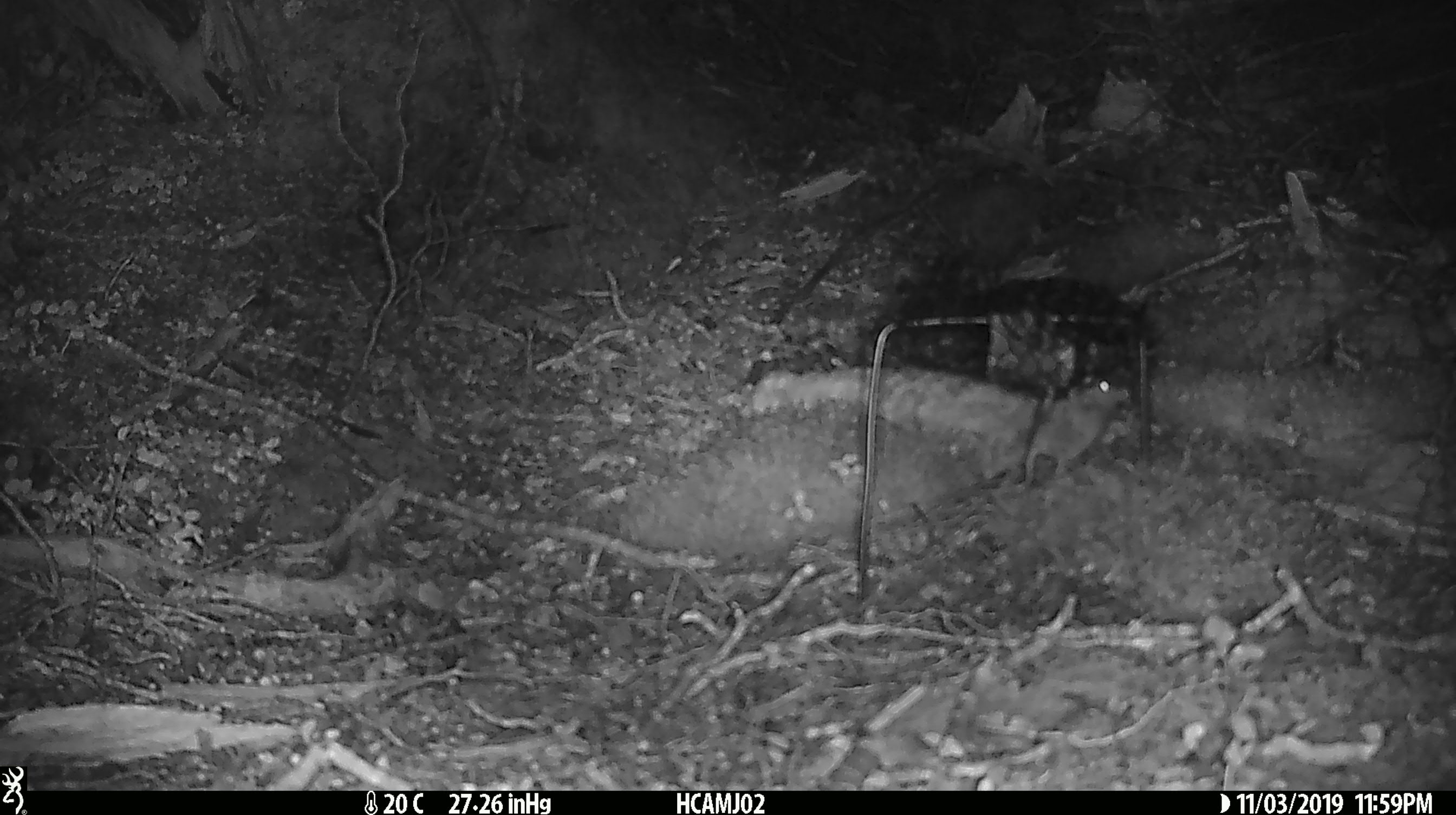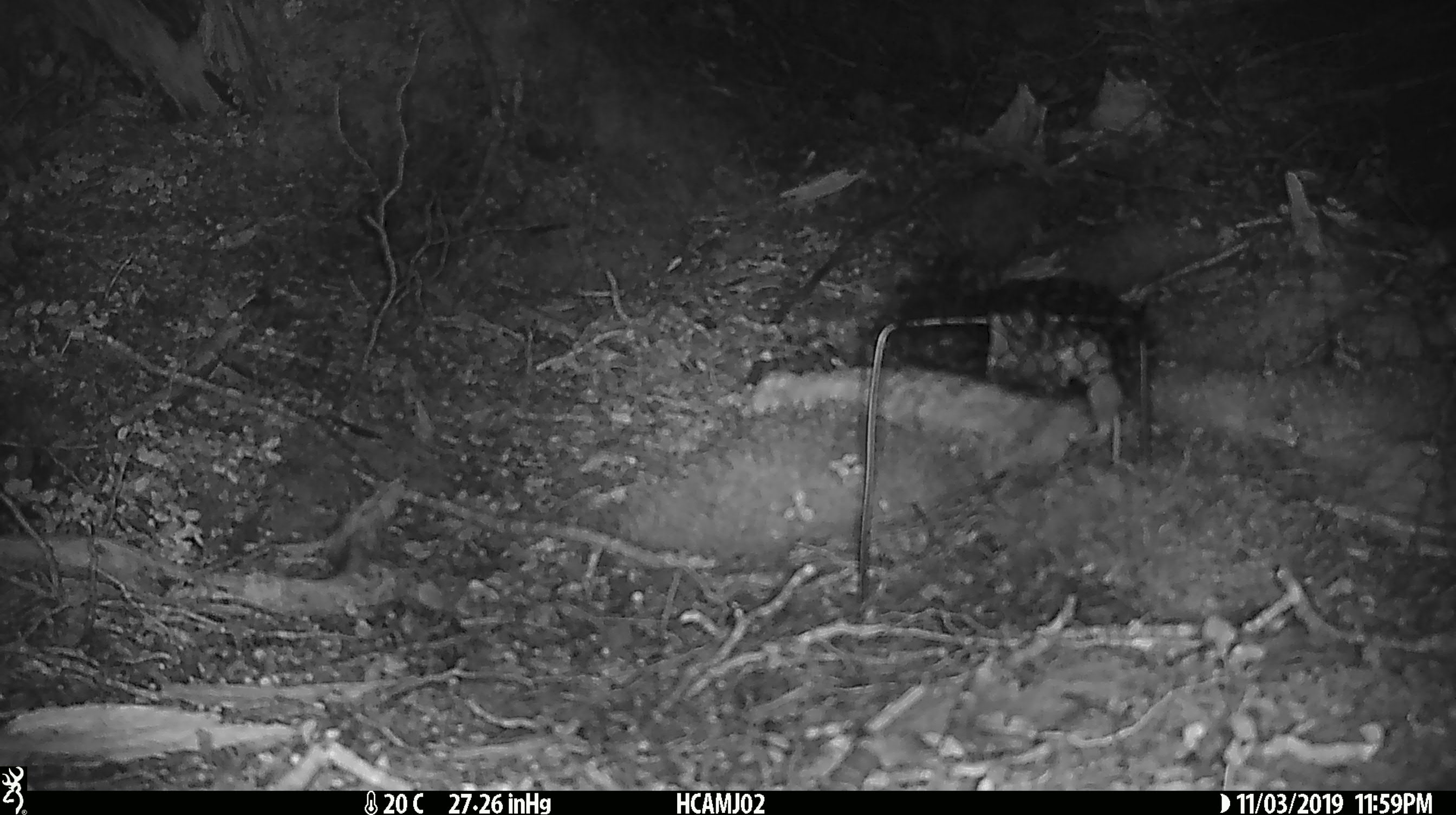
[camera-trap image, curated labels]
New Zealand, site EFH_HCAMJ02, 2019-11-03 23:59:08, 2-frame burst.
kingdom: Animalia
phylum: Chordata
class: Mammalia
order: Rodentia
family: Muridae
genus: Mus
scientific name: Mus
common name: mouse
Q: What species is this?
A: Mouse (Mus).